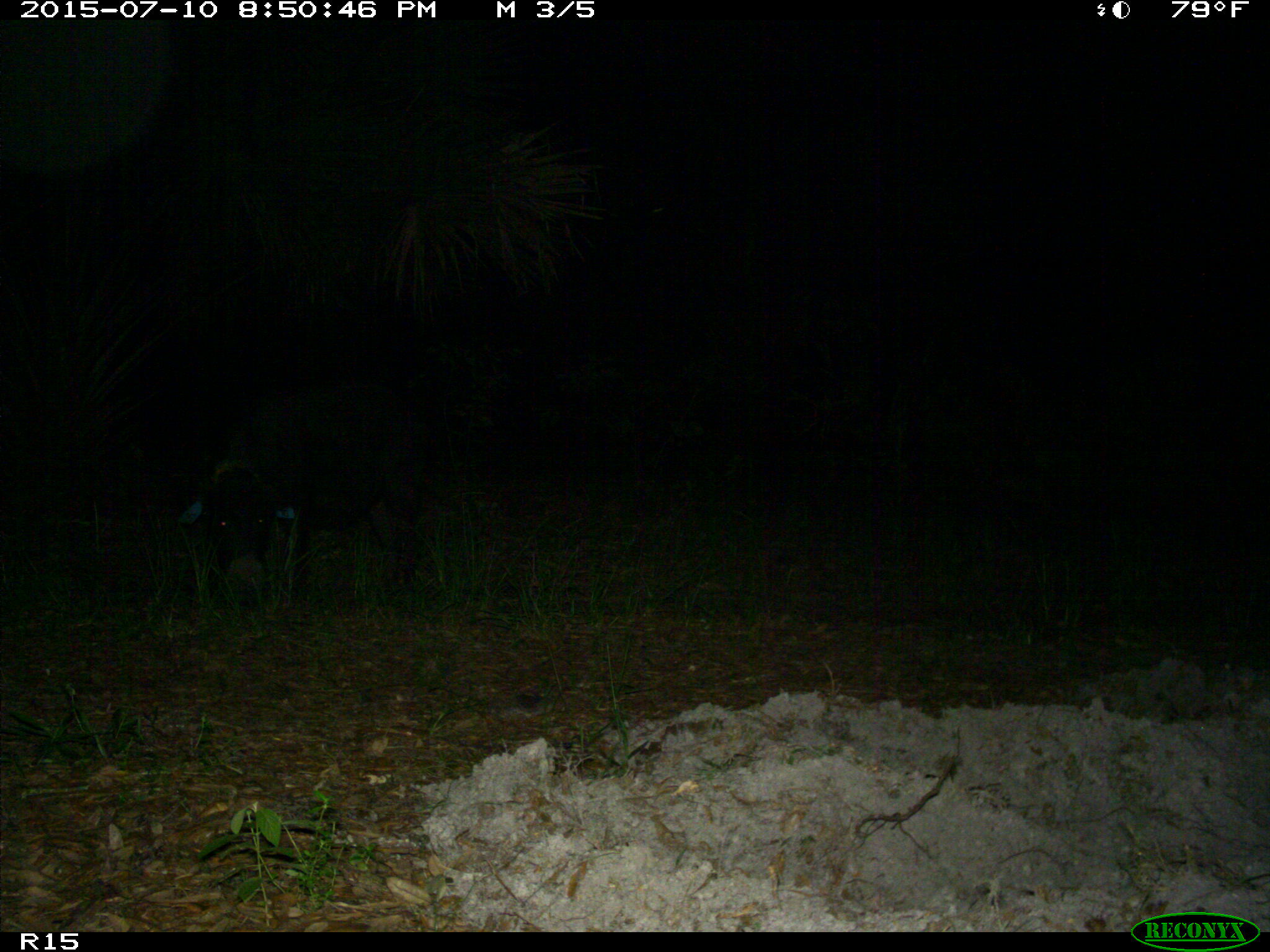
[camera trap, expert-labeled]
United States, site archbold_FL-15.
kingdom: Animalia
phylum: Chordata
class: Mammalia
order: Artiodactyla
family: Suidae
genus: Sus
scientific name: Sus scrofa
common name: wild boar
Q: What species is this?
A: Sus scrofa (wild boar).